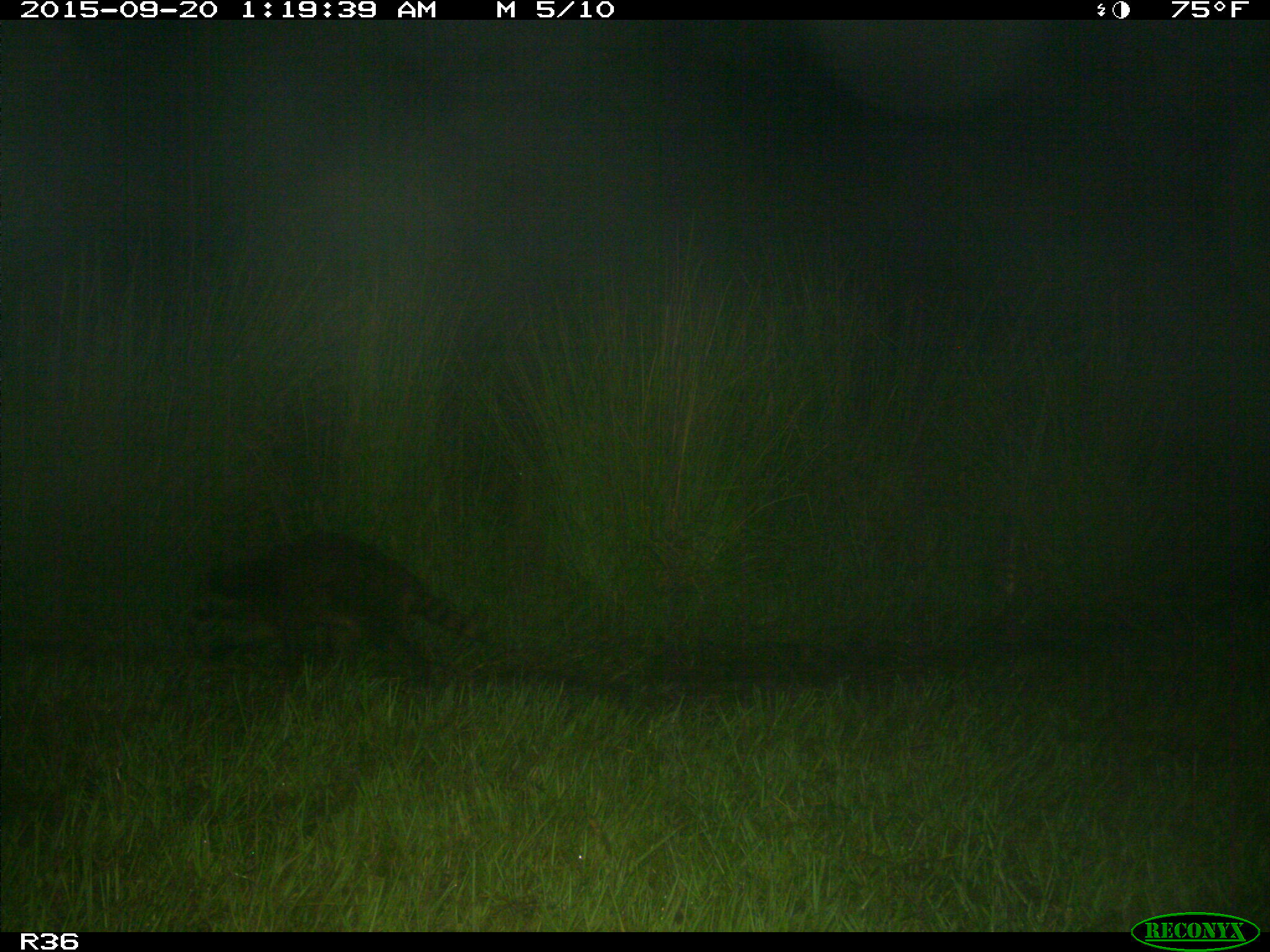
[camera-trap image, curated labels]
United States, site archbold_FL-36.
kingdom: Animalia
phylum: Chordata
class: Mammalia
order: Carnivora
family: Procyonidae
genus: Procyon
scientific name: Procyon lotor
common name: common raccoon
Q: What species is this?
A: Procyon lotor (common raccoon).